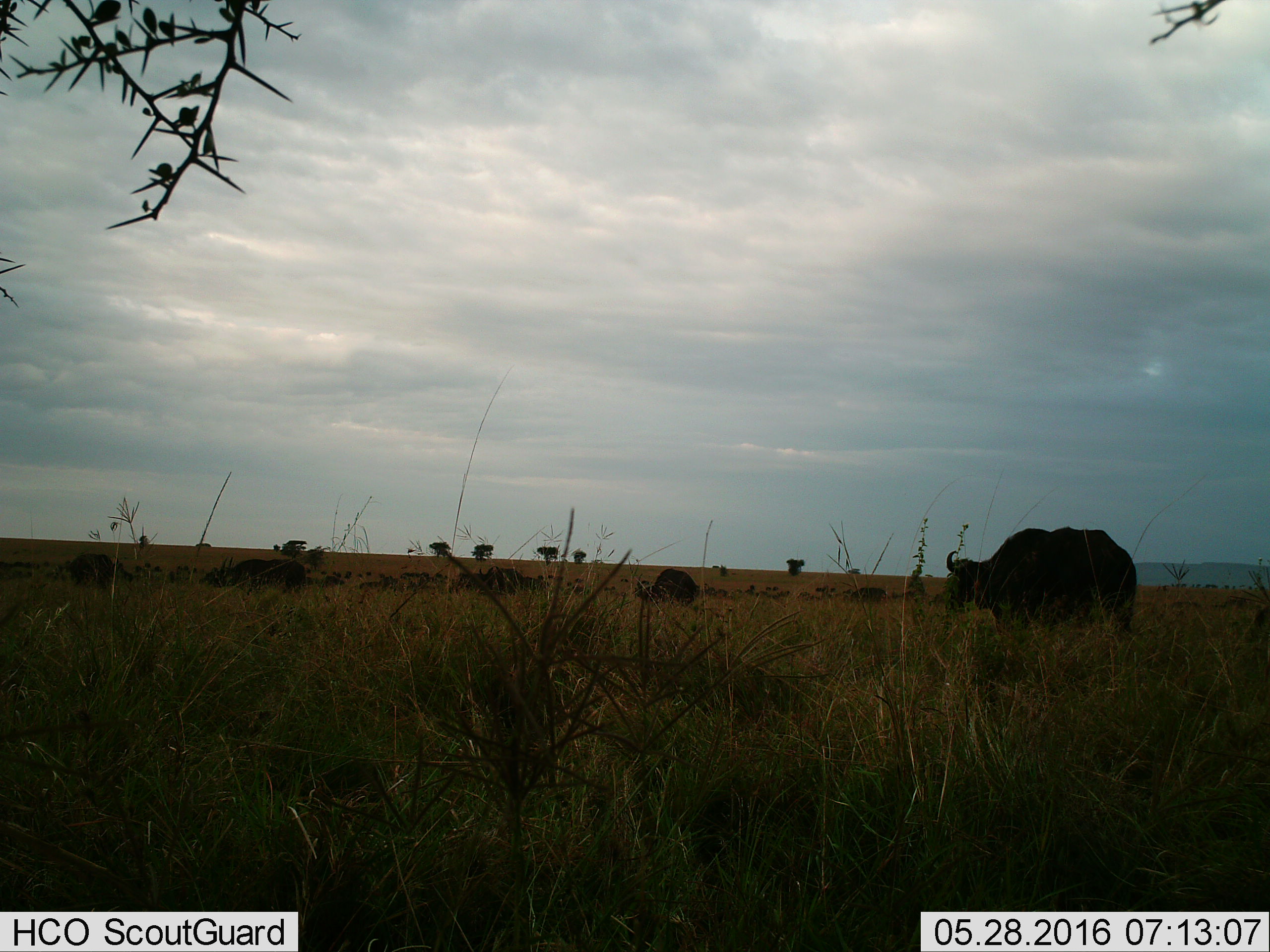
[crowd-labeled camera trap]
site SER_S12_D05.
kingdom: Animalia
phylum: Chordata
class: Mammalia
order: Artiodactyla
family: Bovidae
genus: Syncerus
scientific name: Syncerus caffer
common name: african buffalo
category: buffalo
Buffalo (african buffalo) (Syncerus caffer), count 51+. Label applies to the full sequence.